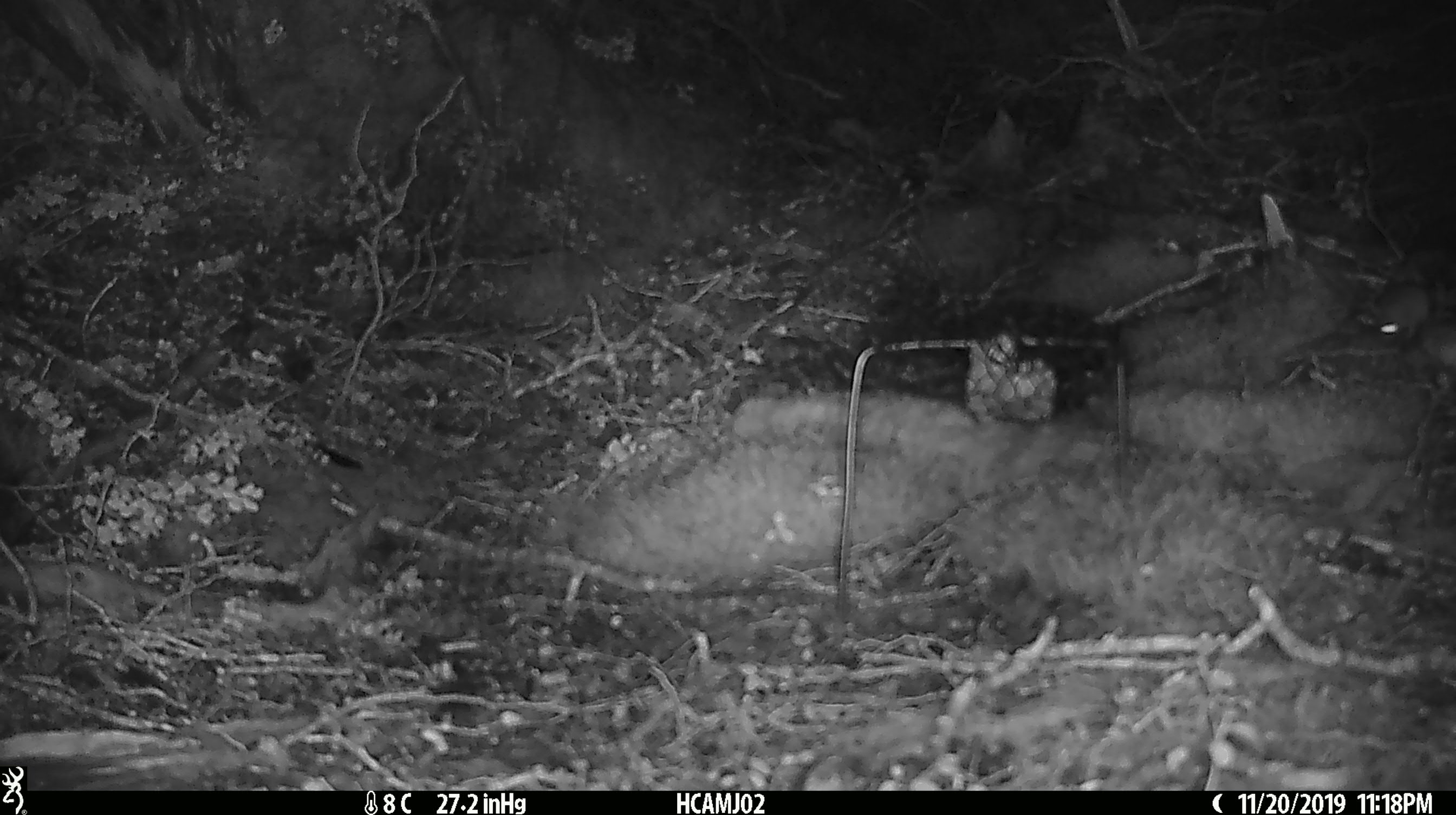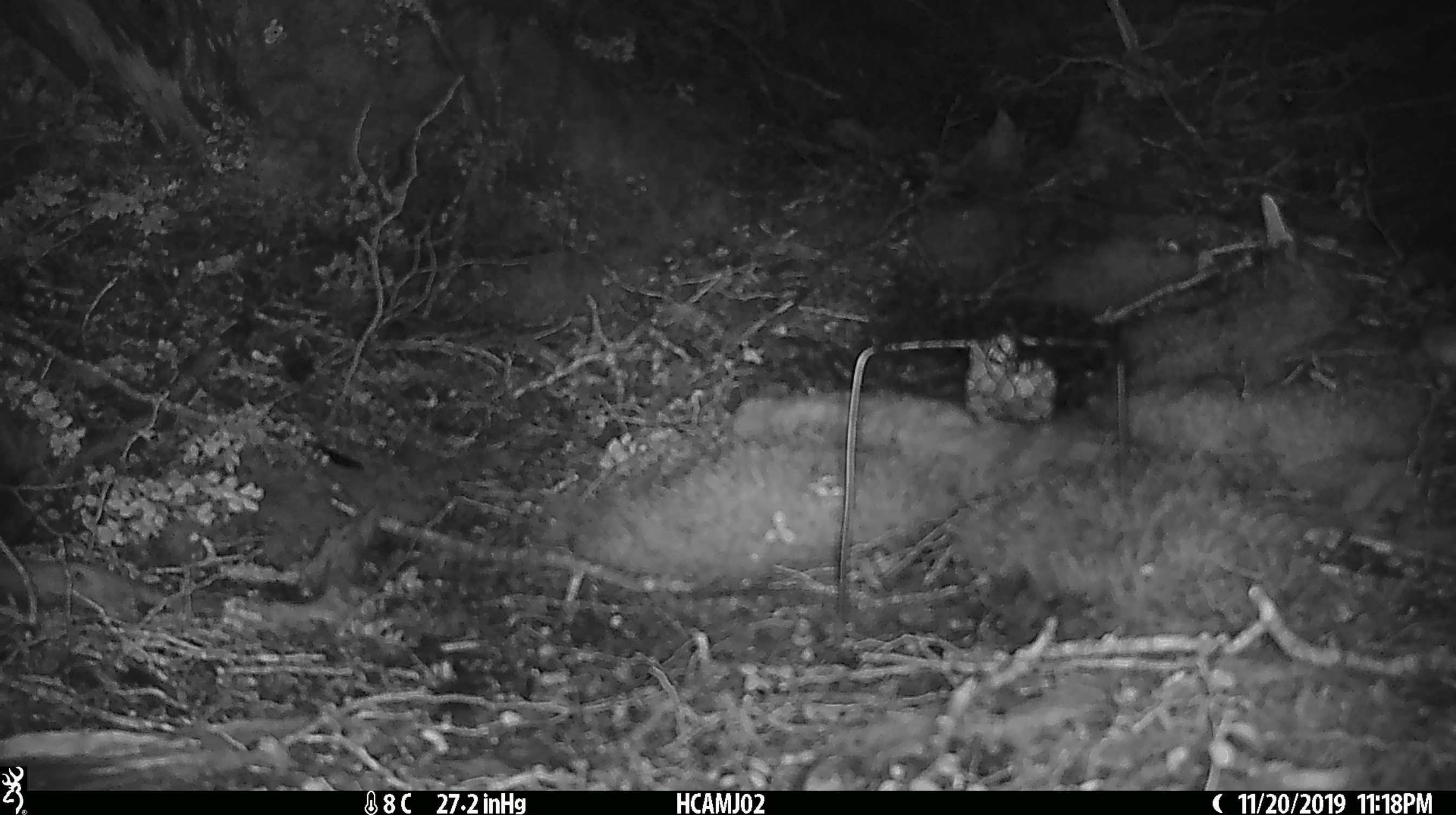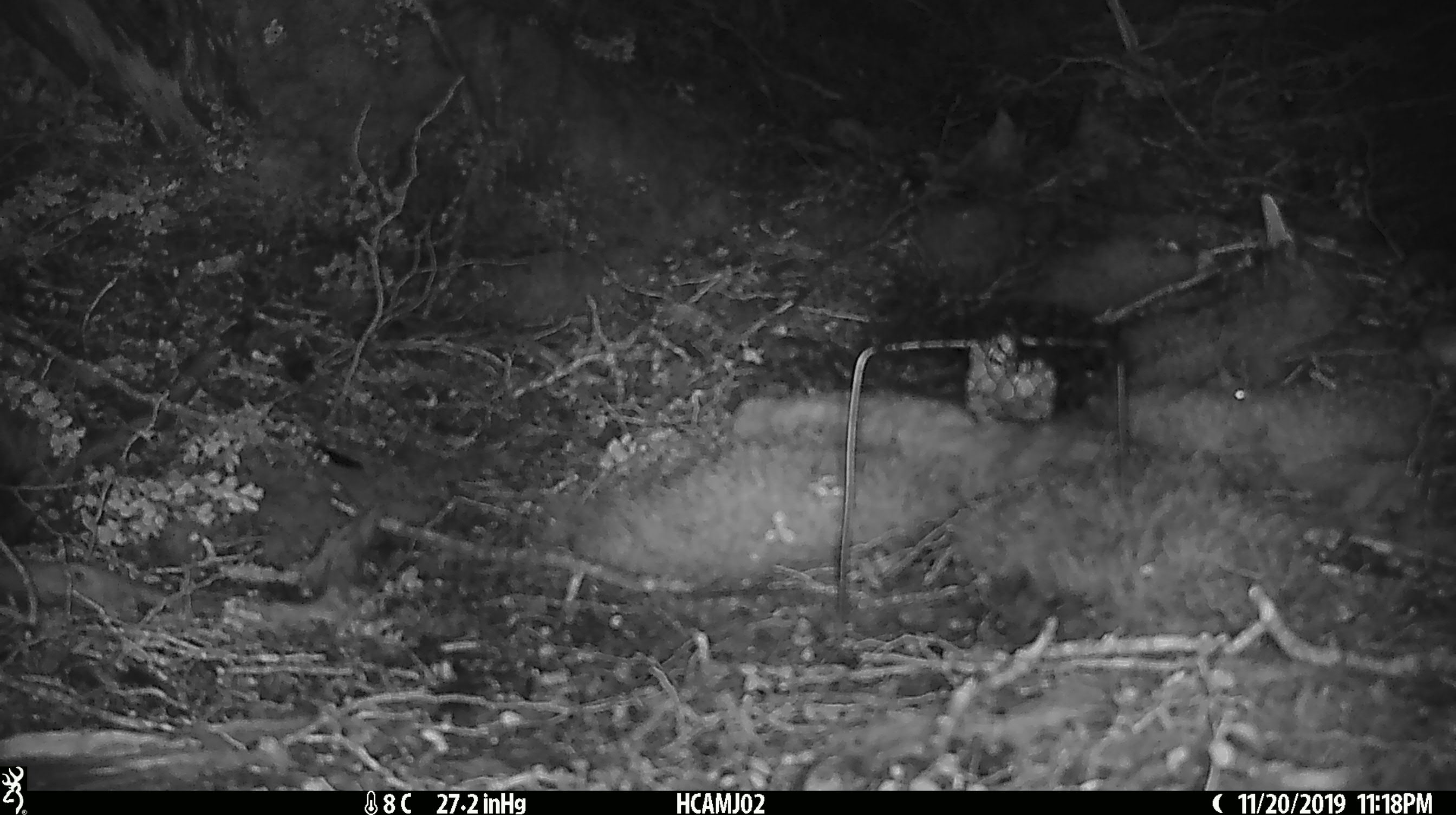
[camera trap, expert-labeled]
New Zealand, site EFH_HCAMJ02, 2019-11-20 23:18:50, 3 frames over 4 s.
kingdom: Animalia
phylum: Chordata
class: Mammalia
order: Rodentia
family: Muridae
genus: Mus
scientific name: Mus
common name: mouse